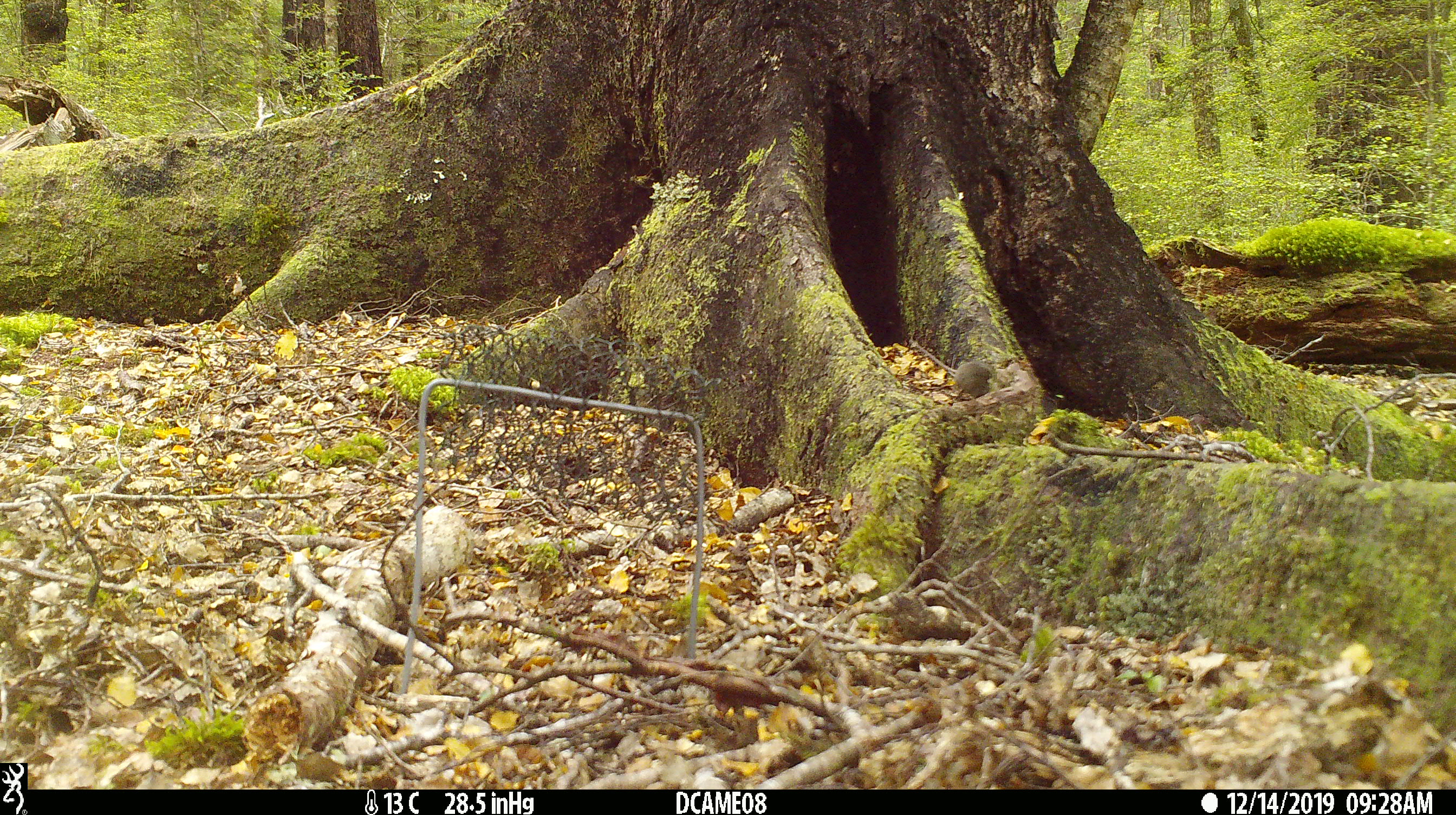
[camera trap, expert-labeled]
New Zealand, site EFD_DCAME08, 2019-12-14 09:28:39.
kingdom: Animalia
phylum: Chordata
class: Mammalia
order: Rodentia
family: Muridae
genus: Mus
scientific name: Mus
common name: mouse